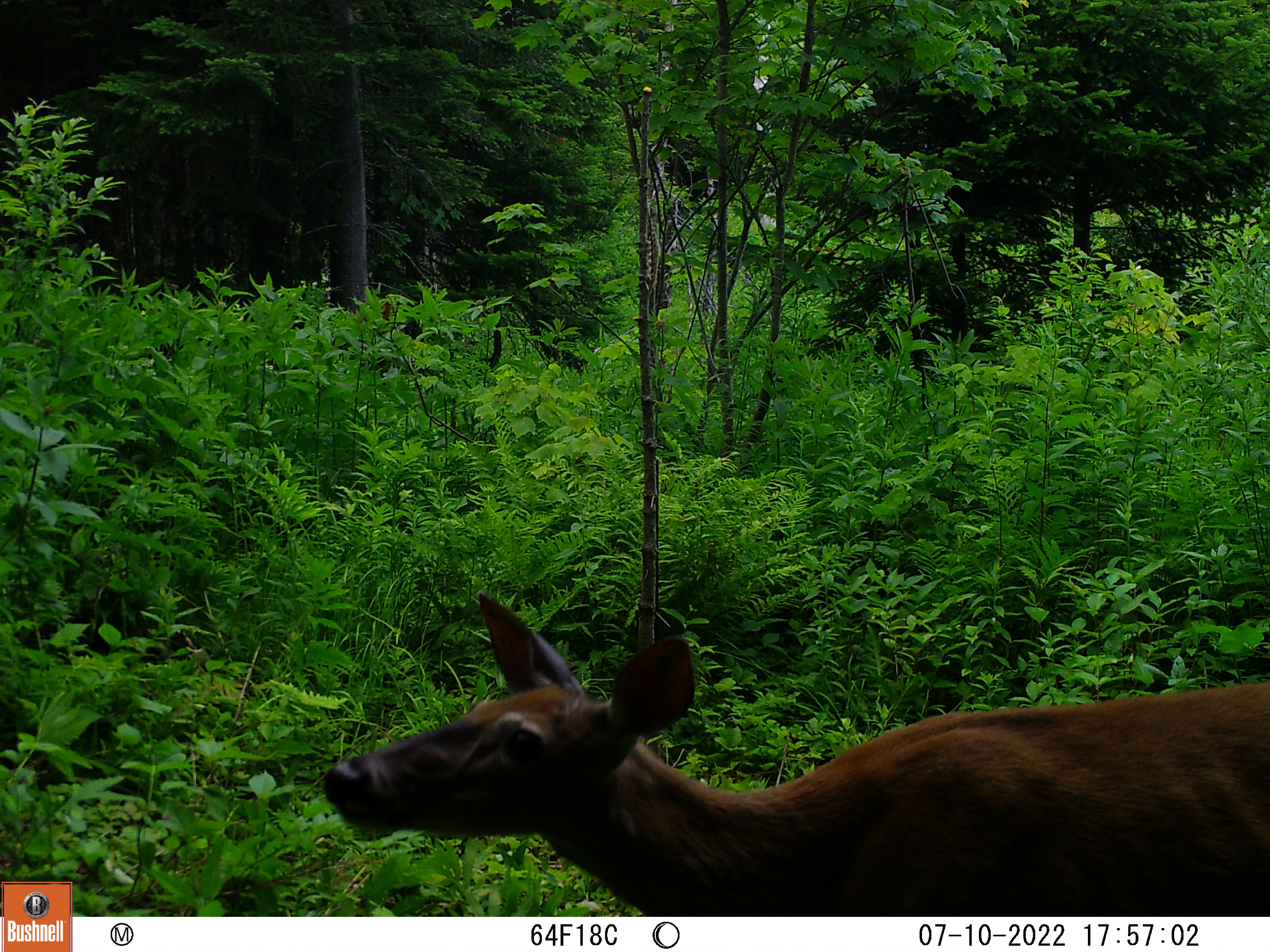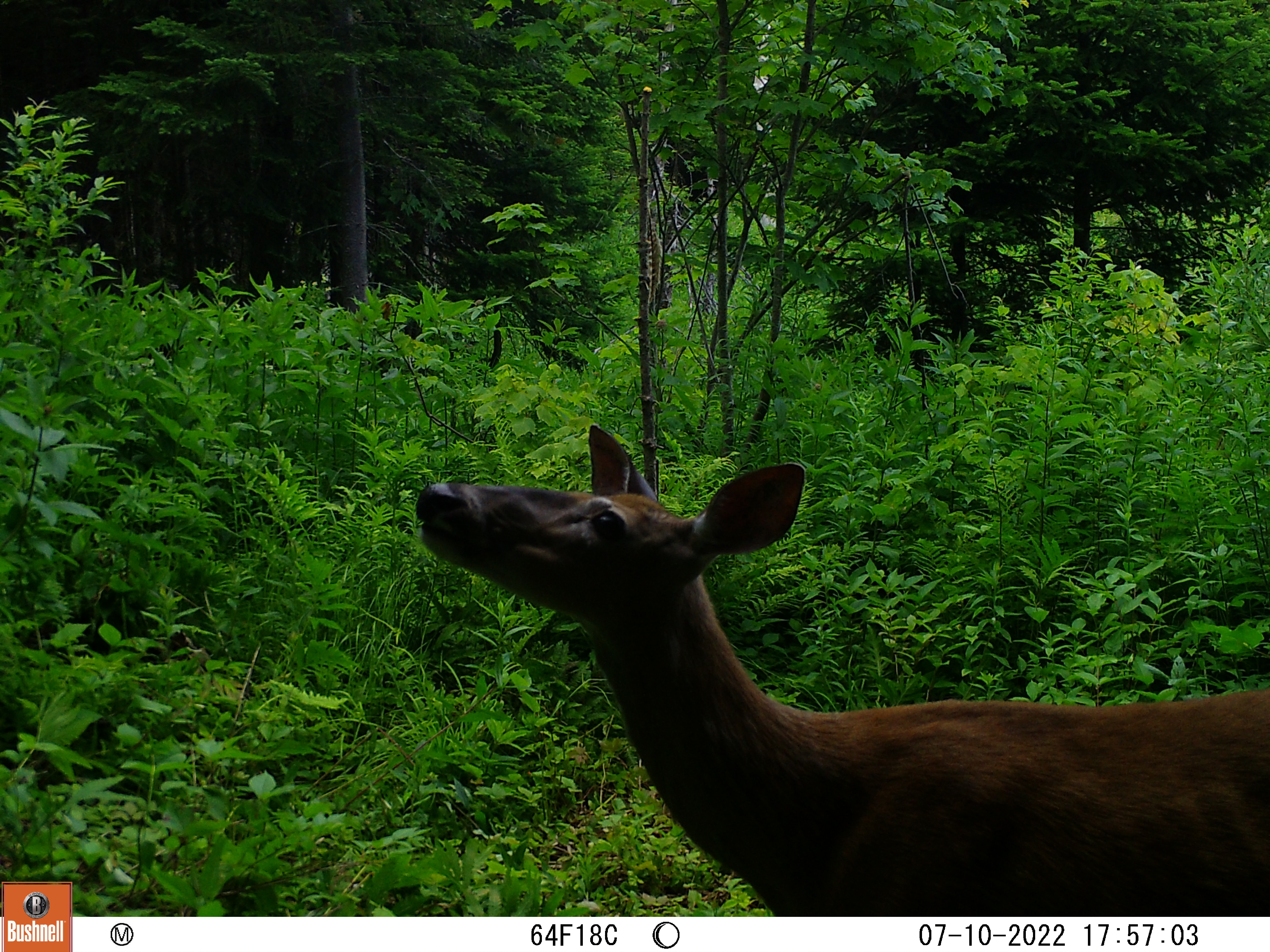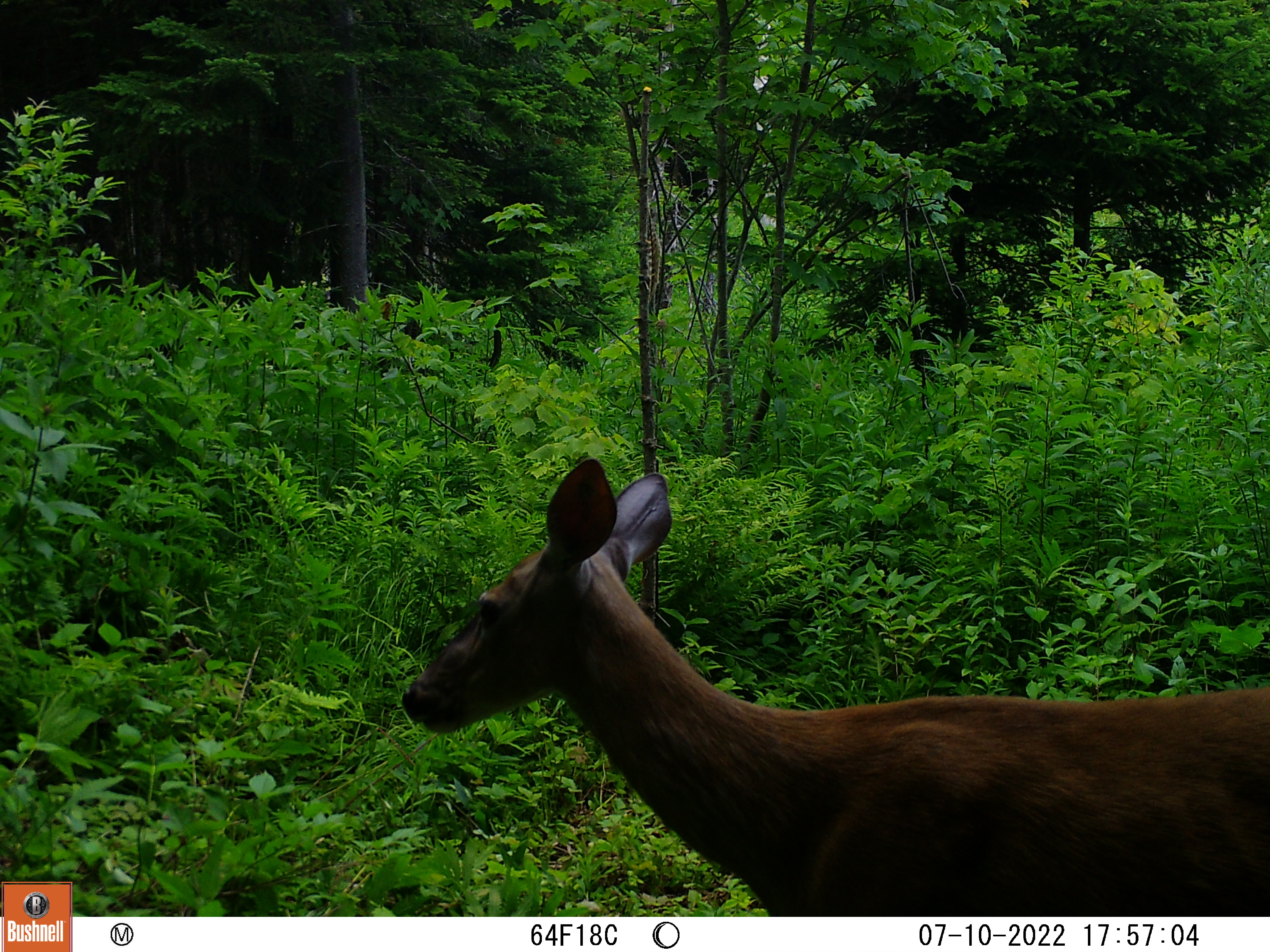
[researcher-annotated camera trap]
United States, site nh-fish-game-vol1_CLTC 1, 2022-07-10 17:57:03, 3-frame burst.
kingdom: Animalia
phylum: Chordata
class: Mammalia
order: Artiodactyla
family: Cervidae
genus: Odocoileus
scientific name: Odocoileus virginianus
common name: white-tailed deer